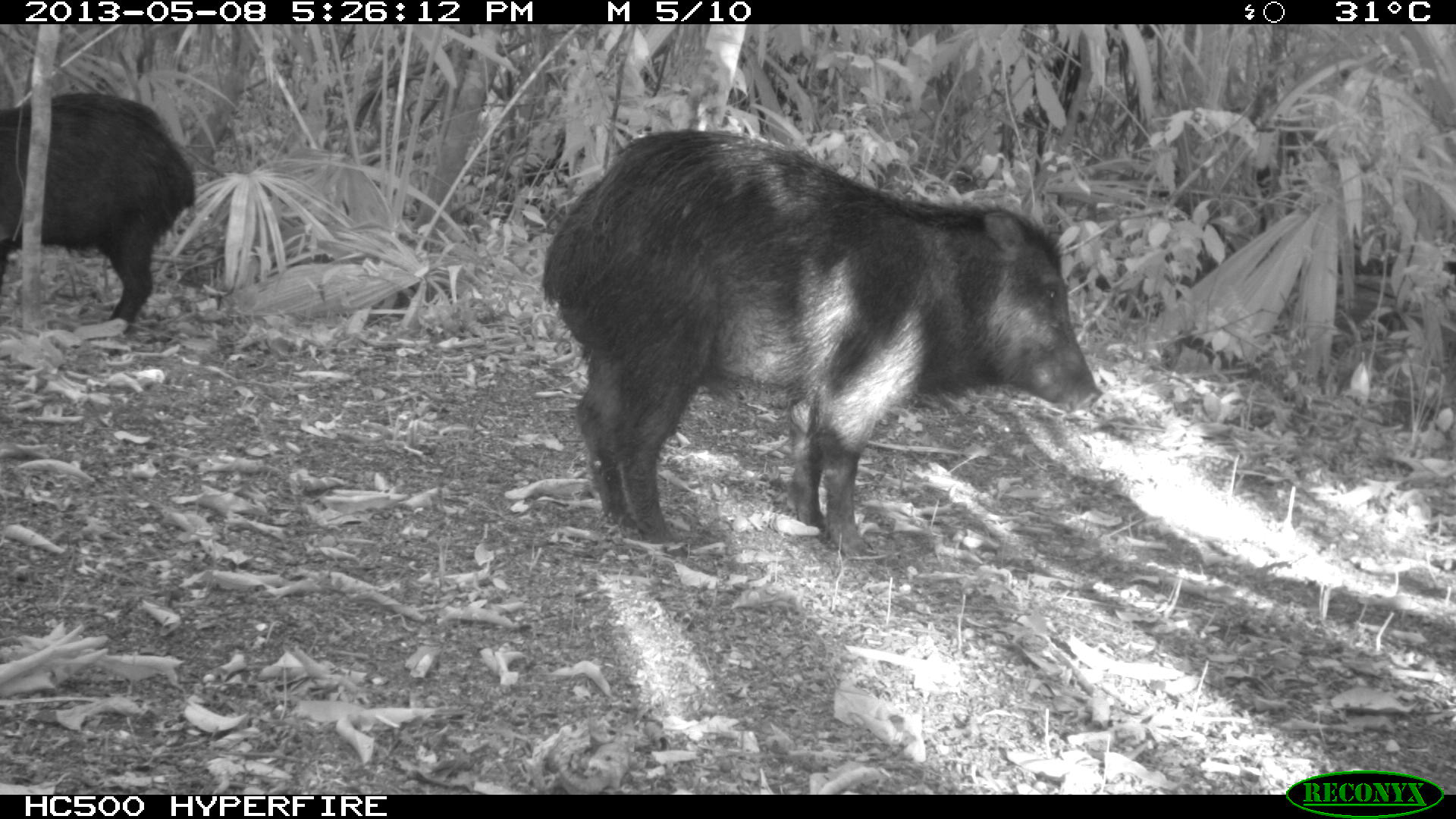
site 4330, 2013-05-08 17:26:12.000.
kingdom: Animalia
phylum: Chordata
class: Mammalia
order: Artiodactyla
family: Tayassuidae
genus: Tayassu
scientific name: Tayassu pecari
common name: white-lipped peccary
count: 2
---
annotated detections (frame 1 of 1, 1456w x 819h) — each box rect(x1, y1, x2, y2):
tayassu pecari: rect(537, 127, 1102, 548); rect(0, 91, 201, 335)